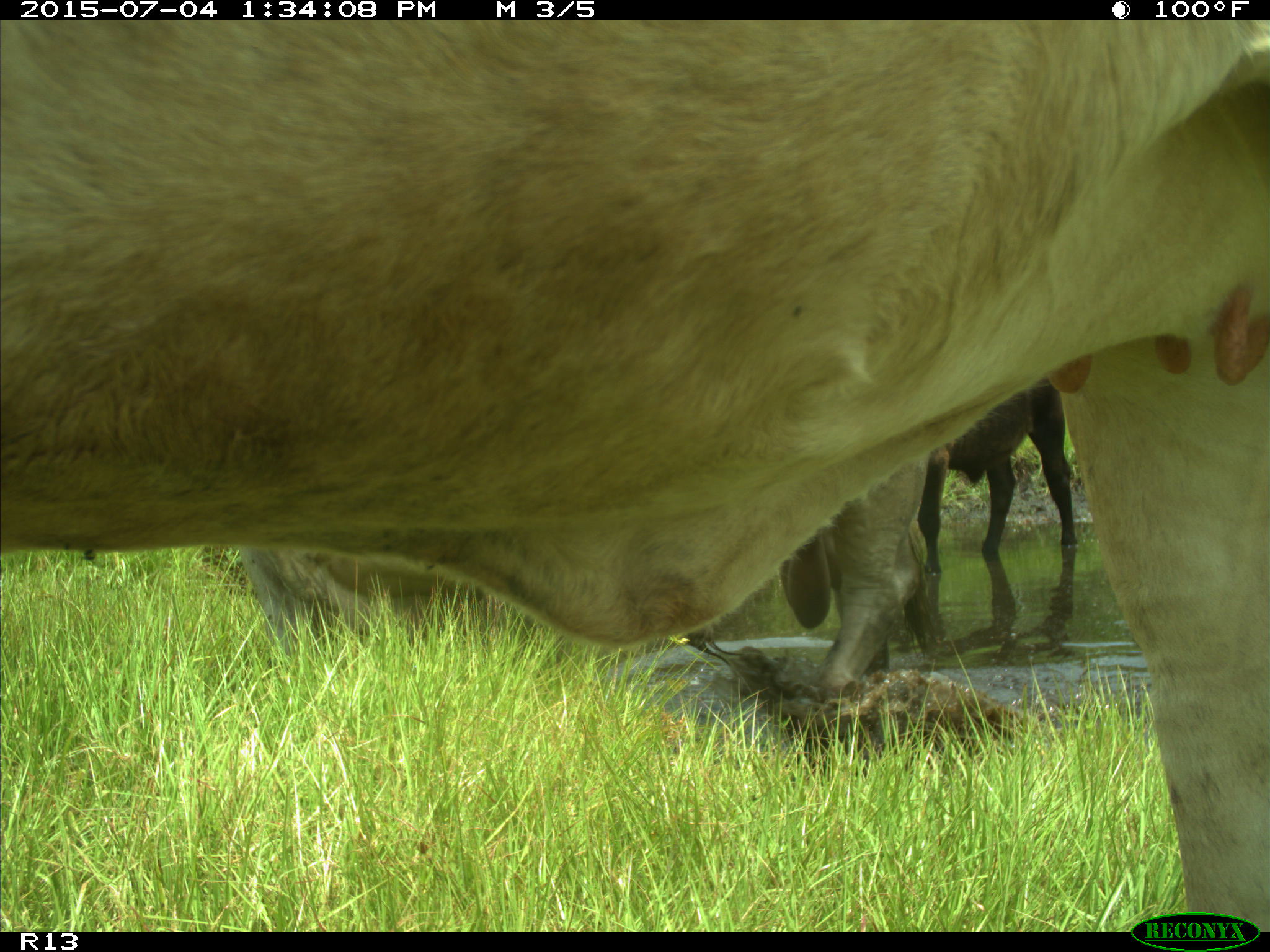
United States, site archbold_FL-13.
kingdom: Animalia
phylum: Chordata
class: Mammalia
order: Artiodactyla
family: Bovidae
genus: Bos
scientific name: Bos taurus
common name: domestic cow